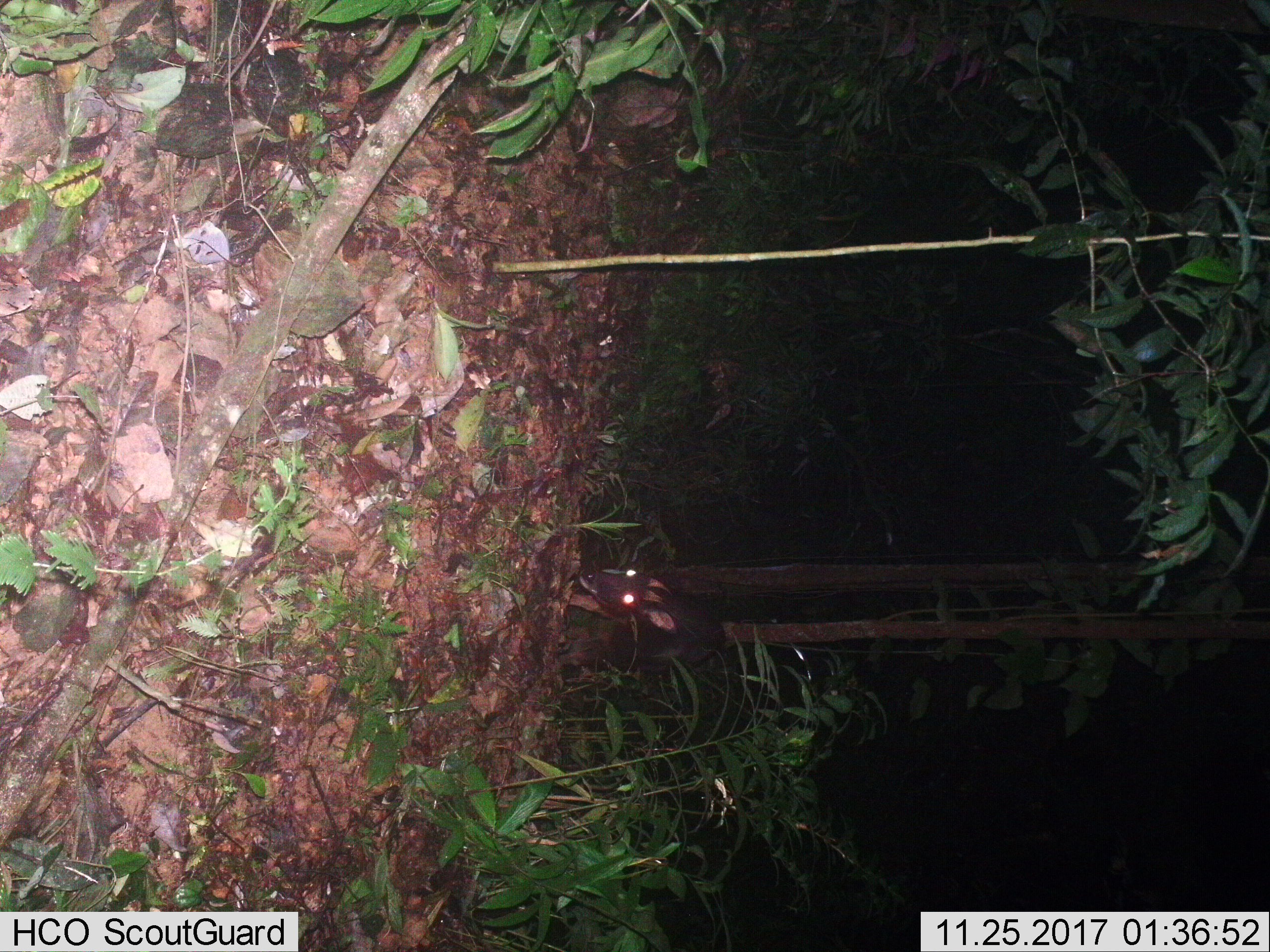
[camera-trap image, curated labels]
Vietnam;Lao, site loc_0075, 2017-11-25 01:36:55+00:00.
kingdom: Animalia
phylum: Chordata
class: Mammalia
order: Artiodactyla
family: Bovidae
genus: Capricornis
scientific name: Capricornis sumatraensis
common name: chinese serow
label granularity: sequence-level